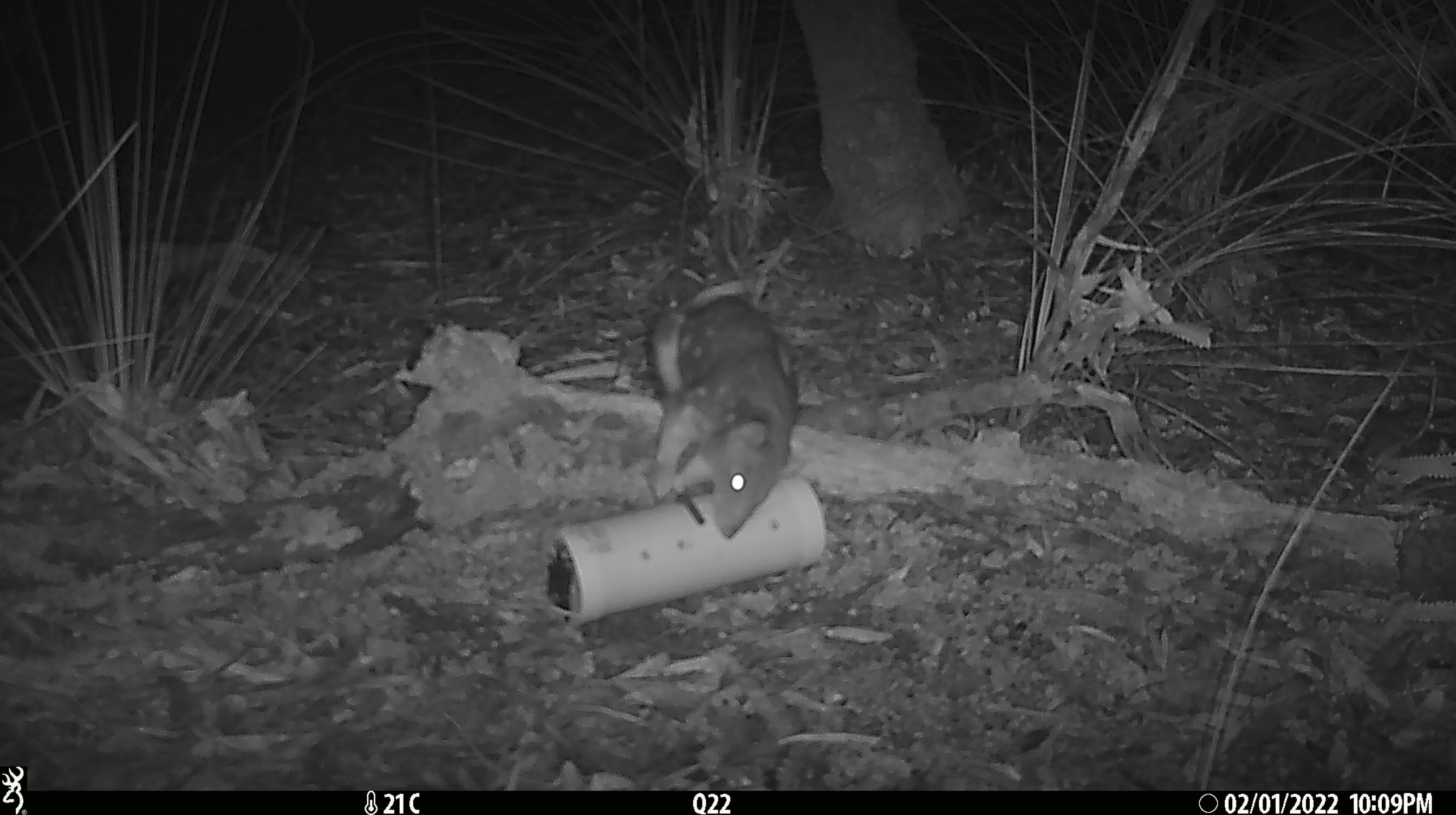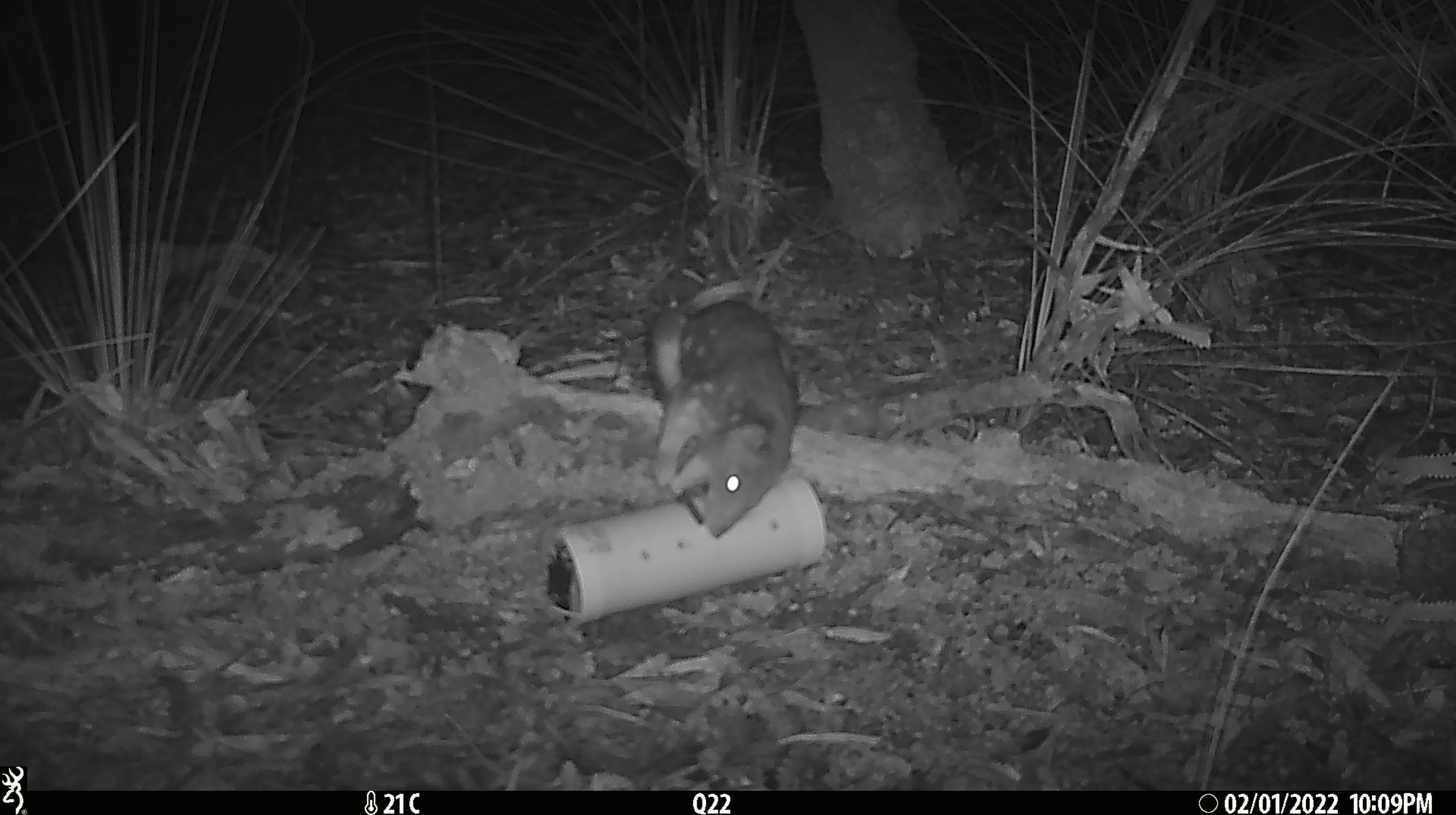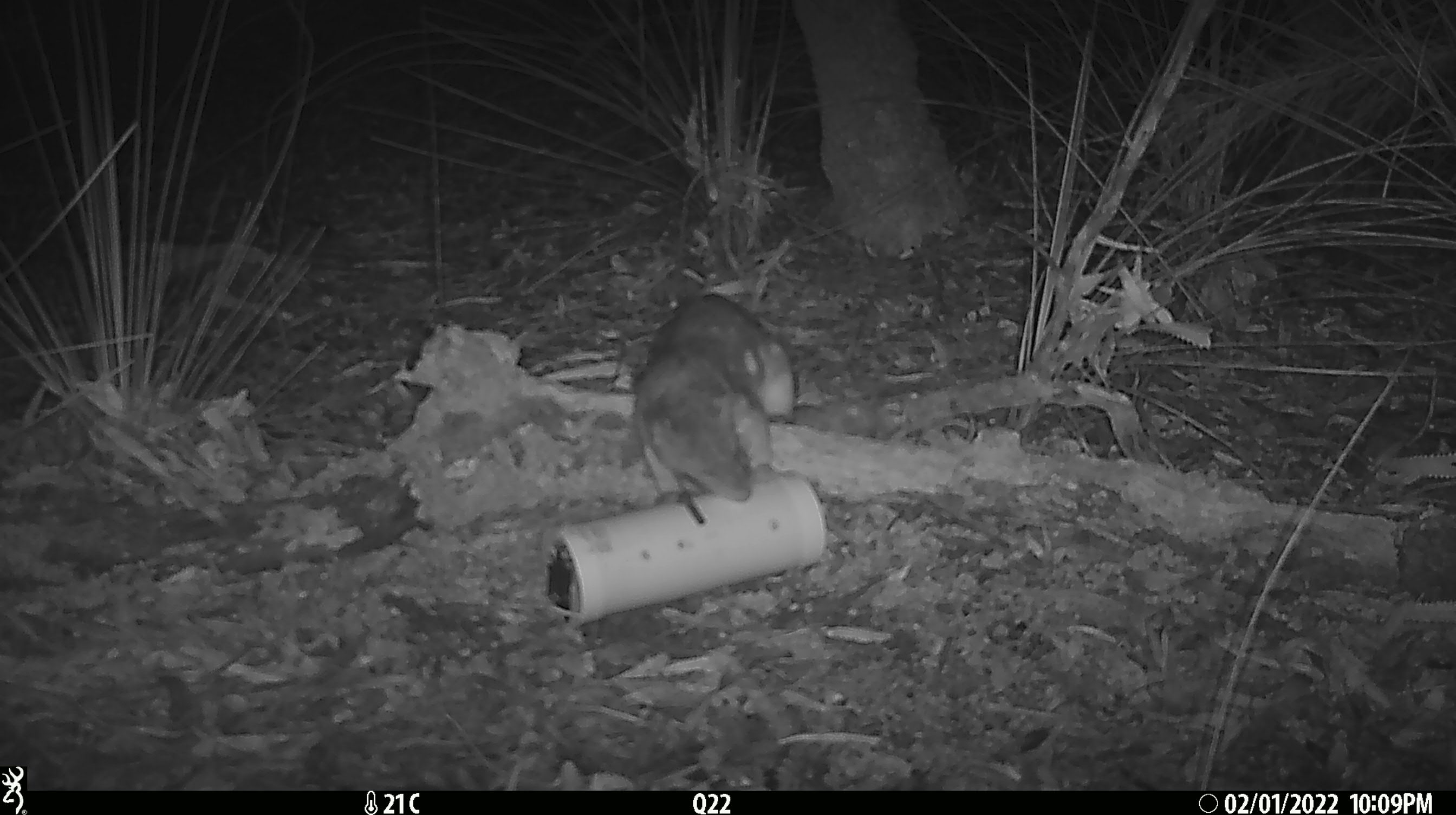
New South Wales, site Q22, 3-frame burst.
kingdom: Animalia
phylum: Chordata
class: Mammalia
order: Dasyuromorphia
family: Dasyuridae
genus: Dasyurus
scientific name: Dasyurus maculatus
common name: spotted-tailed quoll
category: quoll